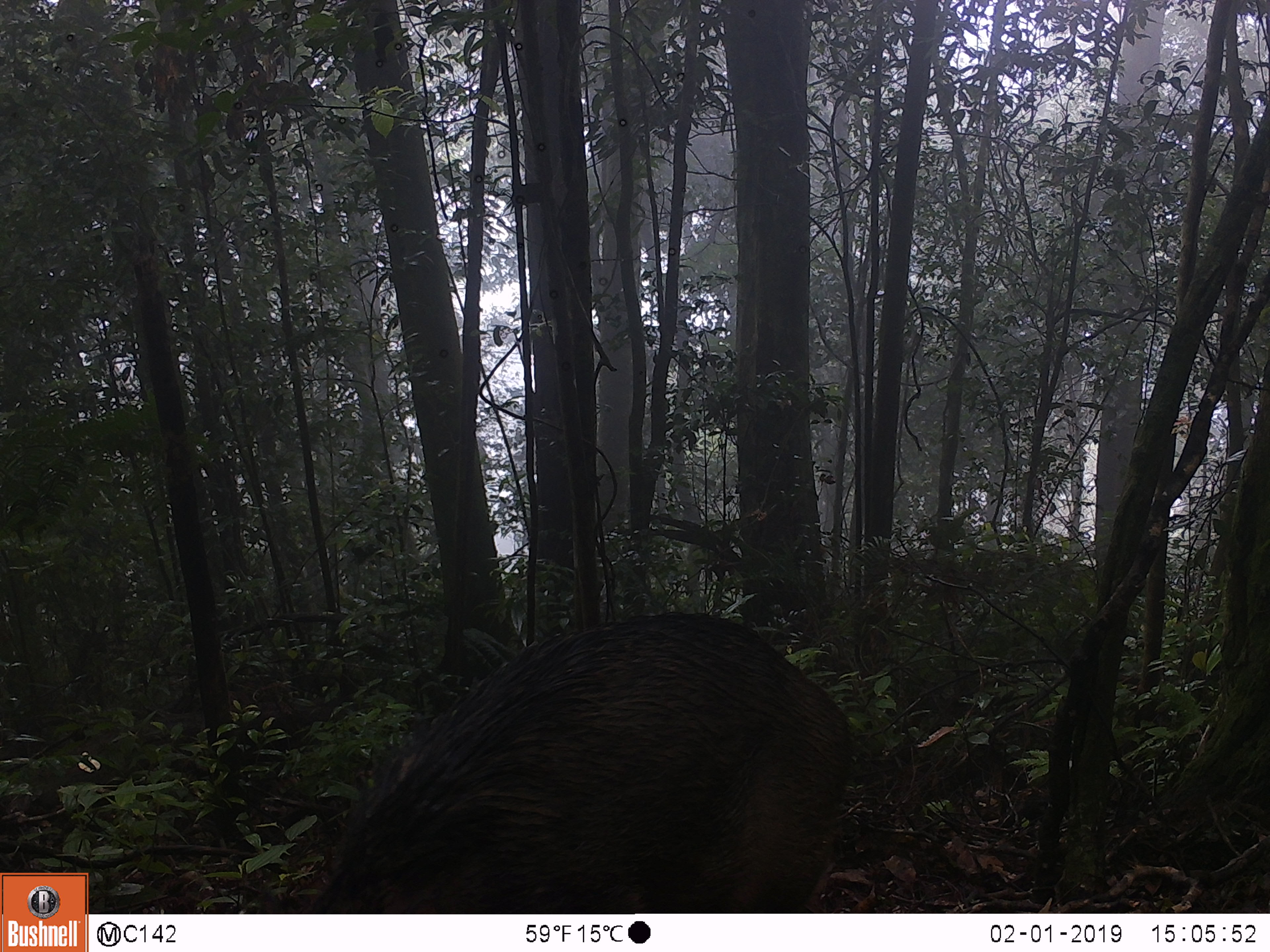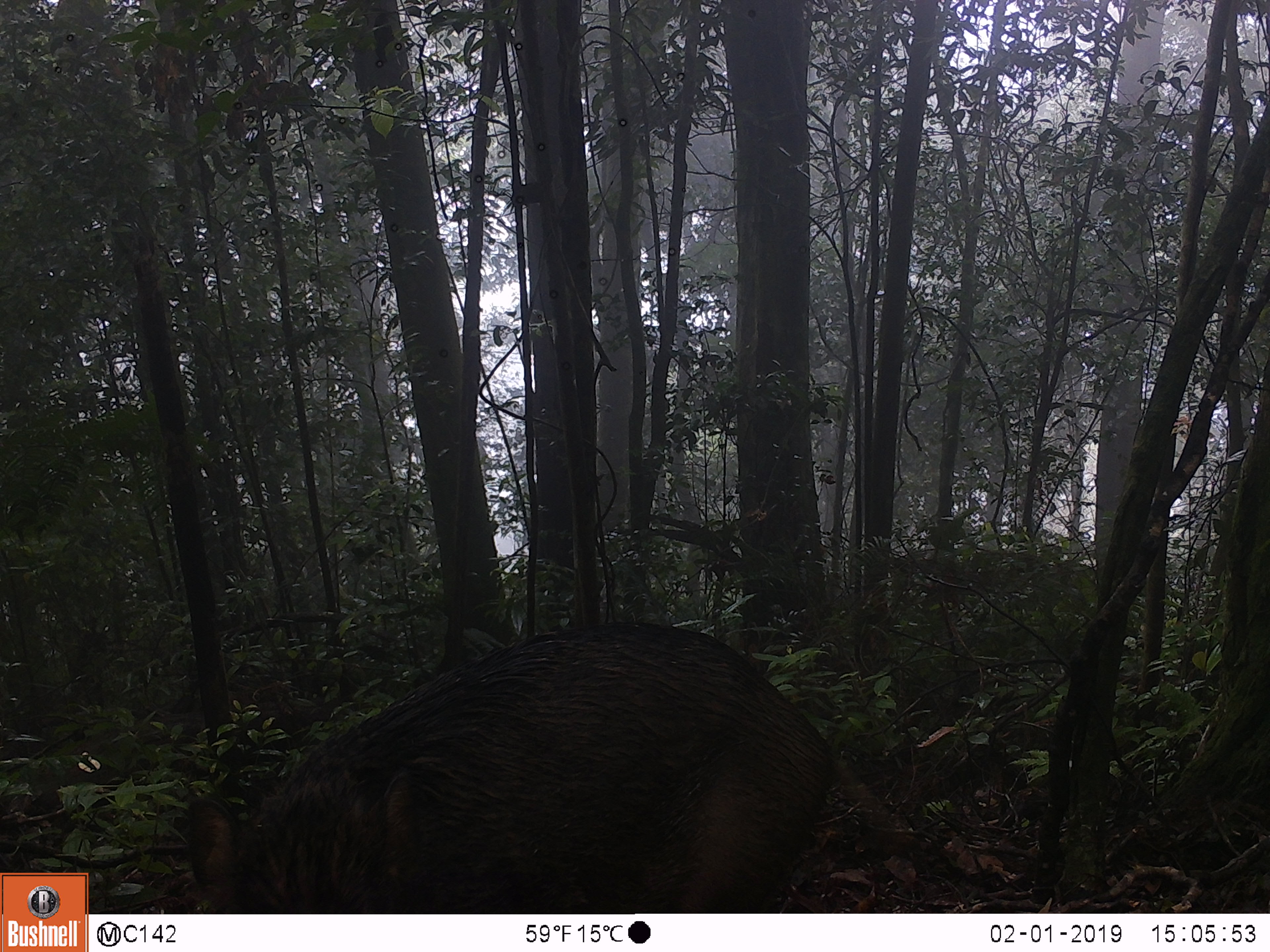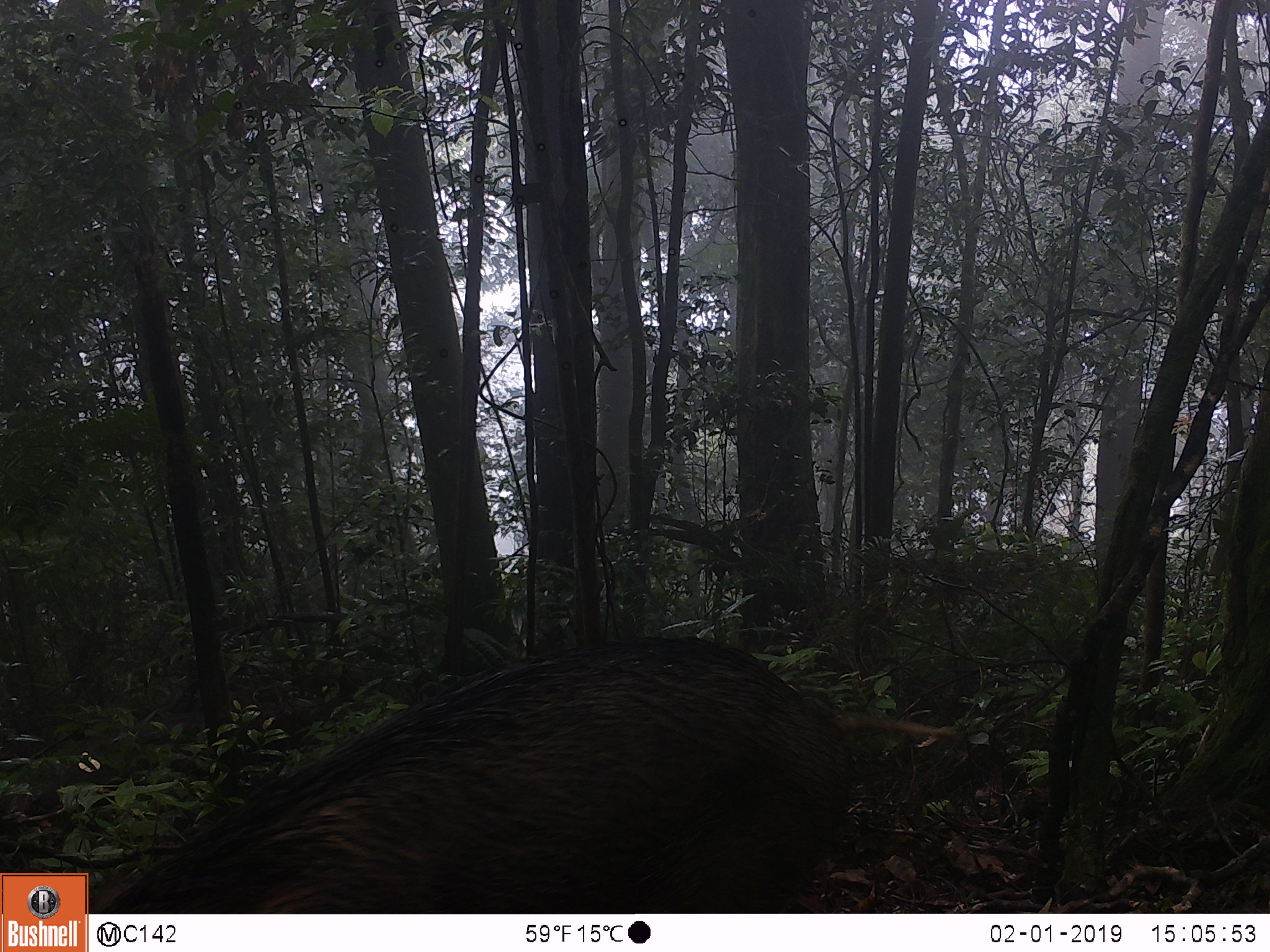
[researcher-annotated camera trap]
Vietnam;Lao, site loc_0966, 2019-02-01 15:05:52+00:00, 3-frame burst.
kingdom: Animalia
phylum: Chordata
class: Mammalia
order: Artiodactyla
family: Suidae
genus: Sus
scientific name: Sus scrofa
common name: eurasian wild pig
Eurasian wild pig (Sus scrofa). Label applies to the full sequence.